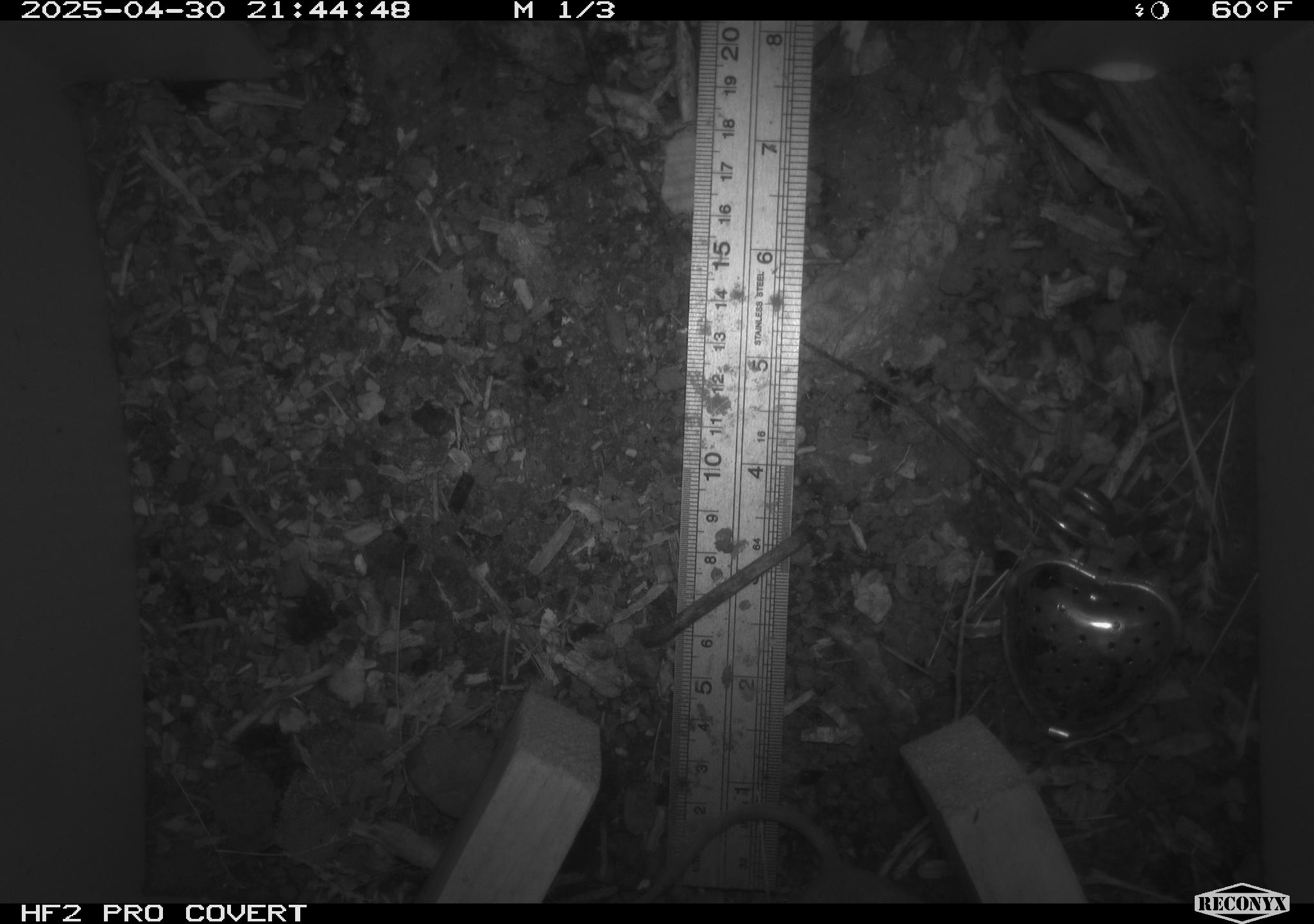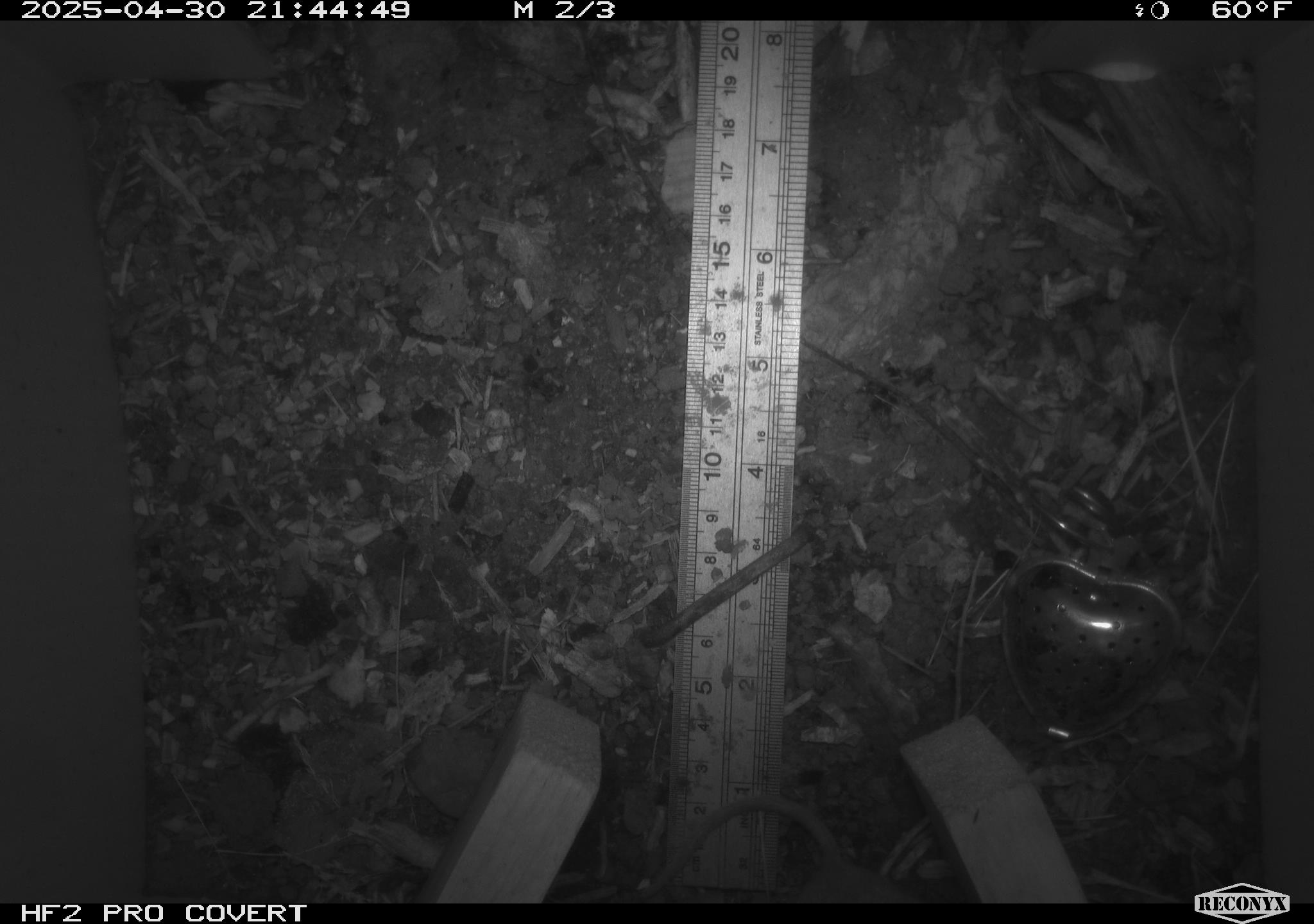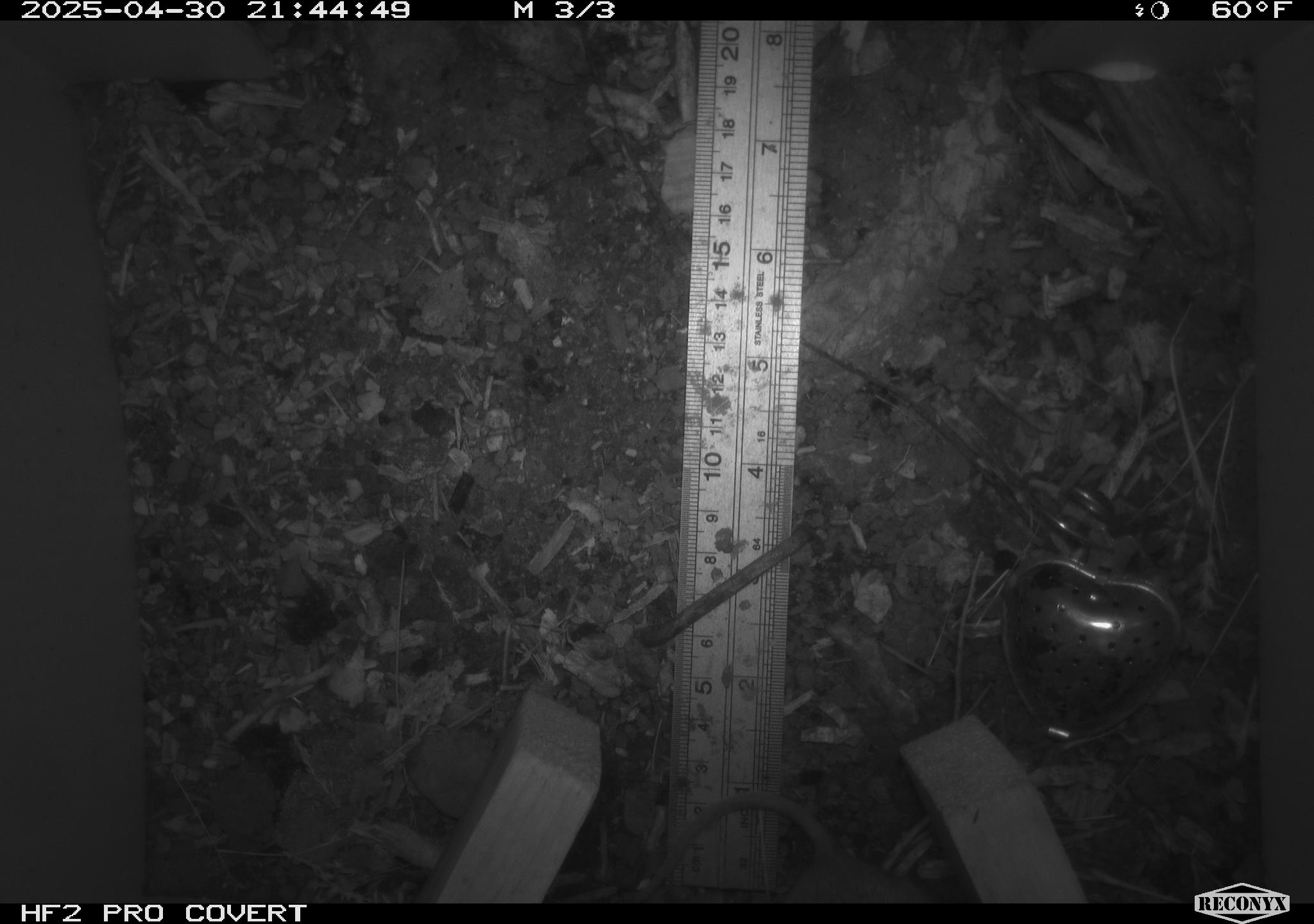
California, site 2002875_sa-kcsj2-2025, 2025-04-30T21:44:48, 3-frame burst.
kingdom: Animalia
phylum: Chordata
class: Mammalia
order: Rodentia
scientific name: Rodentia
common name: rodent